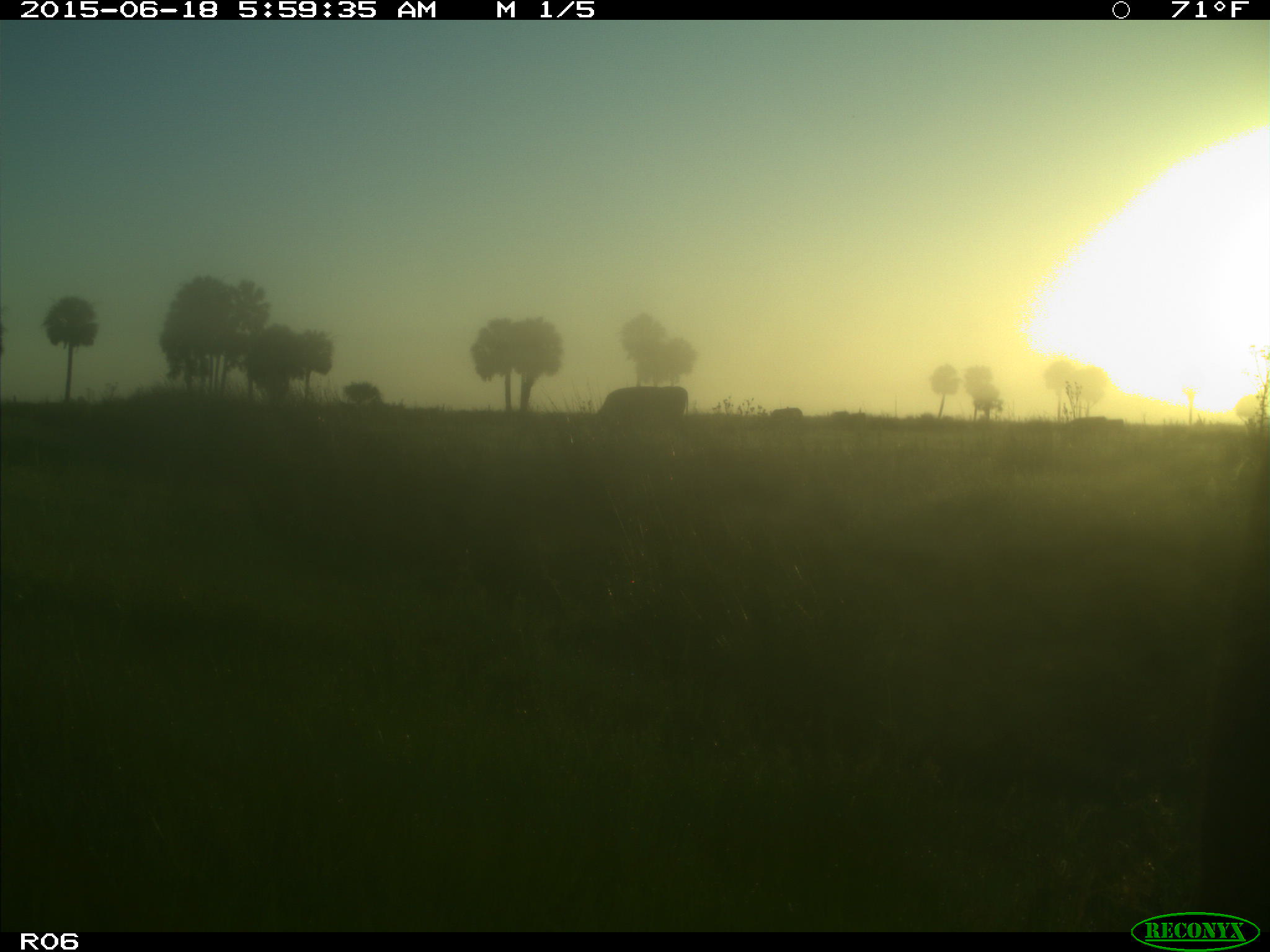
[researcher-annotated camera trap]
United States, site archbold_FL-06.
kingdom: Animalia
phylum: Chordata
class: Mammalia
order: Artiodactyla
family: Bovidae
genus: Bos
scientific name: Bos taurus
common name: domestic cow